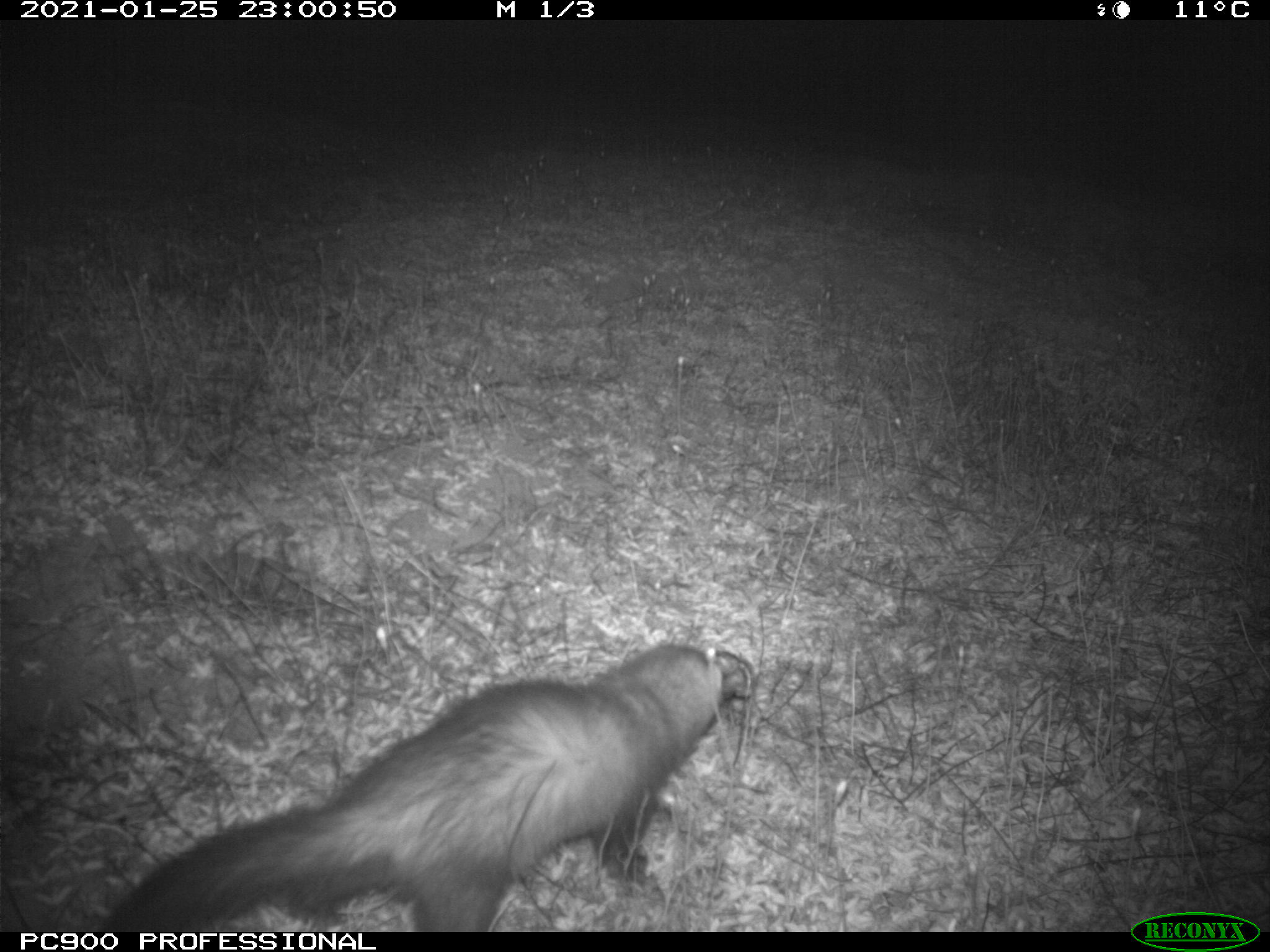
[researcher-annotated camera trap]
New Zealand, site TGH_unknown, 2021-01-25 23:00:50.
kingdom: Animalia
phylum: Chordata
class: Mammalia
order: Carnivora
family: Mustelidae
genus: Mustela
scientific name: Mustela furo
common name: ferret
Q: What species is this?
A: Ferret (Mustela furo).